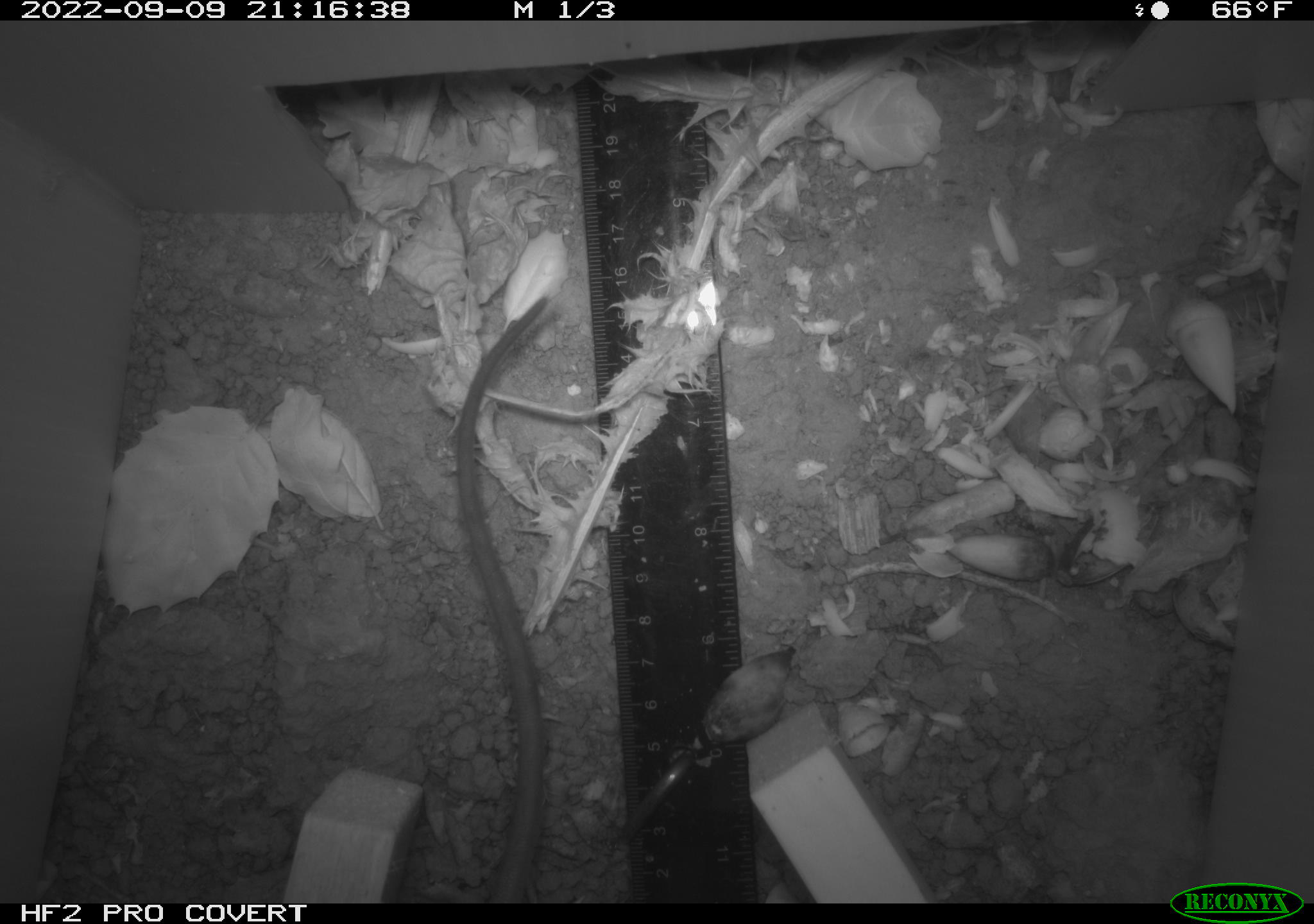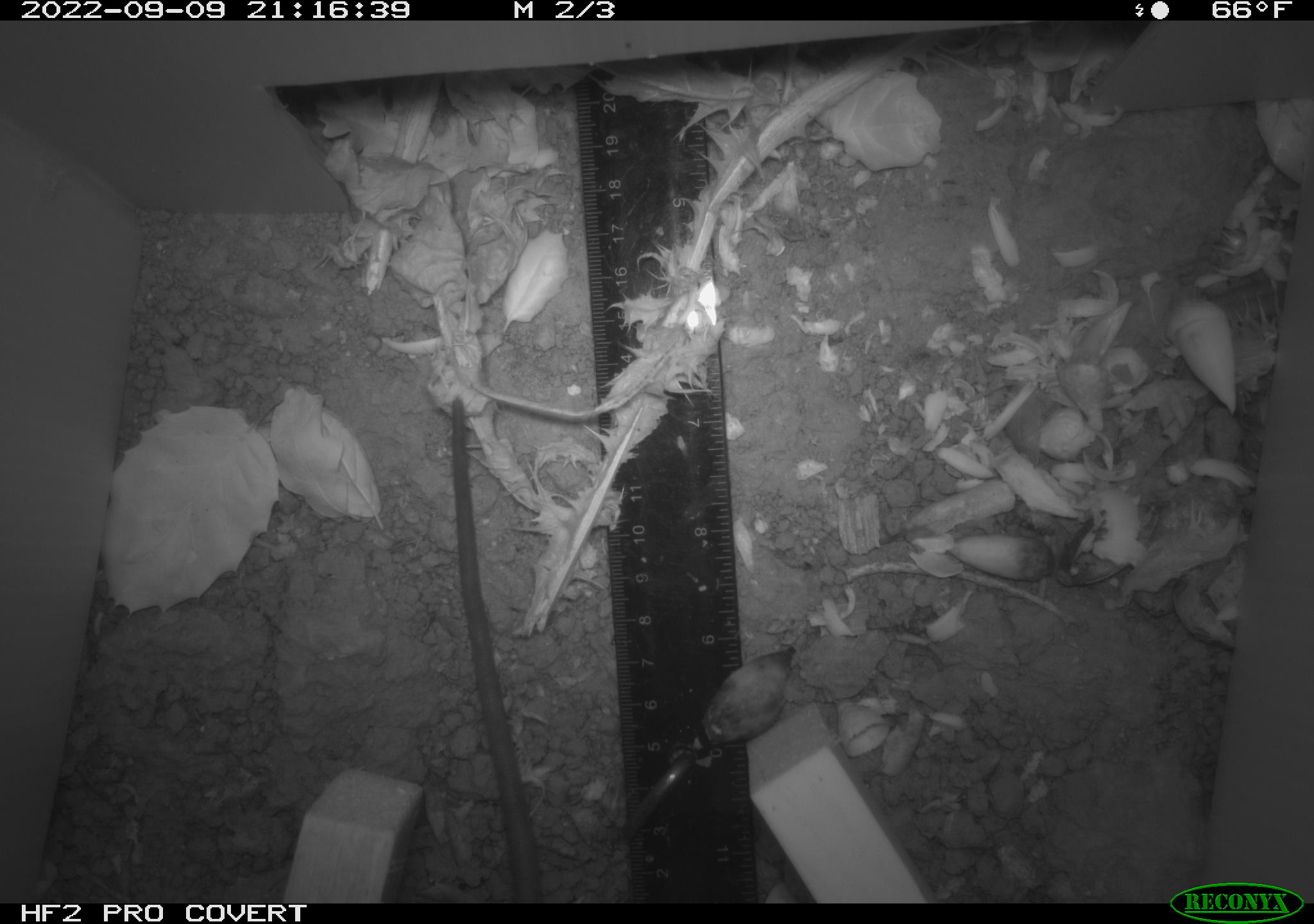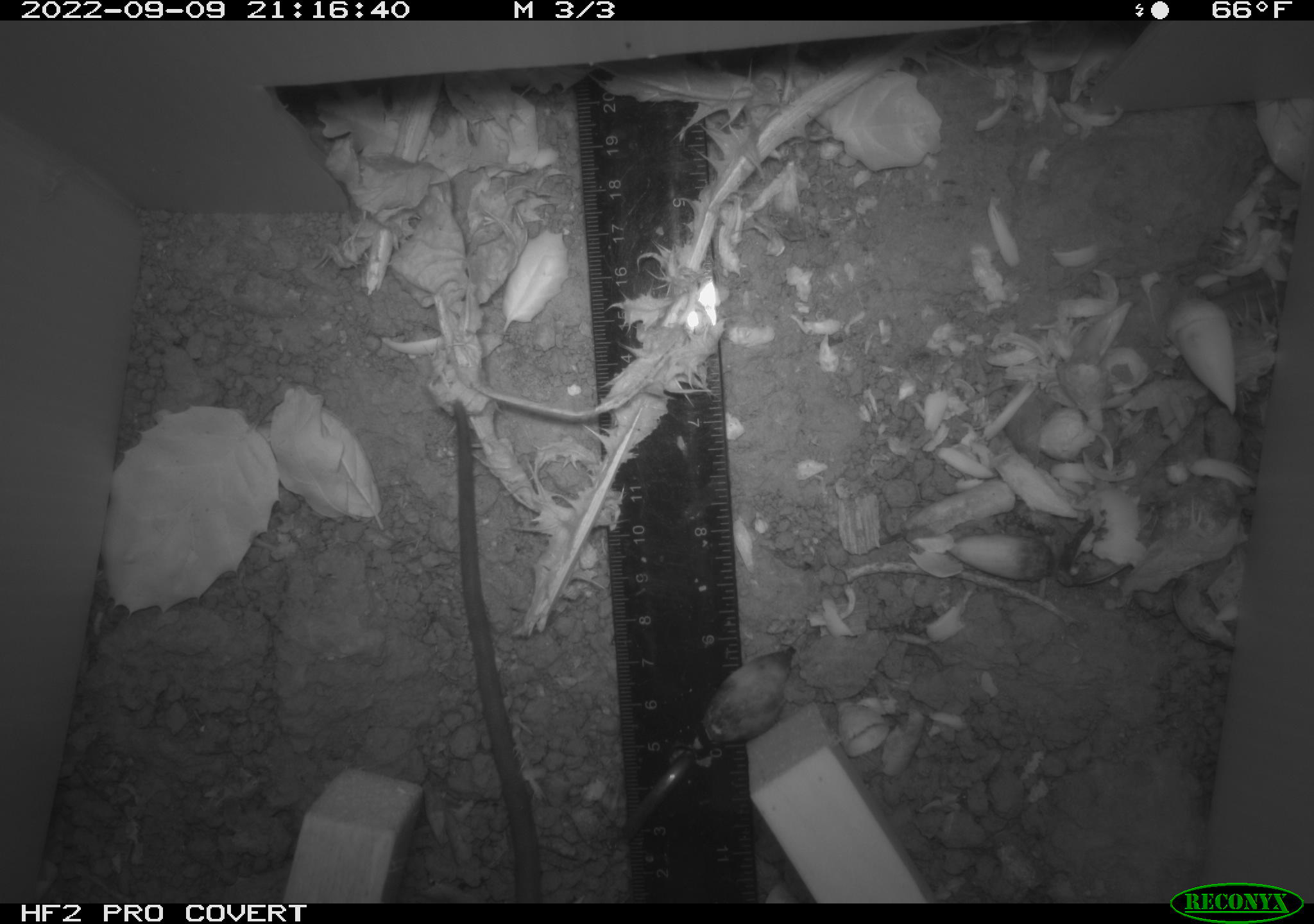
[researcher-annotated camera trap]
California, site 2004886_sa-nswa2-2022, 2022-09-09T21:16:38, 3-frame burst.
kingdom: Animalia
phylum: Chordata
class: Mammalia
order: Rodentia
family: Muridae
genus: Rattus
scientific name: Rattus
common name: rat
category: rattus species